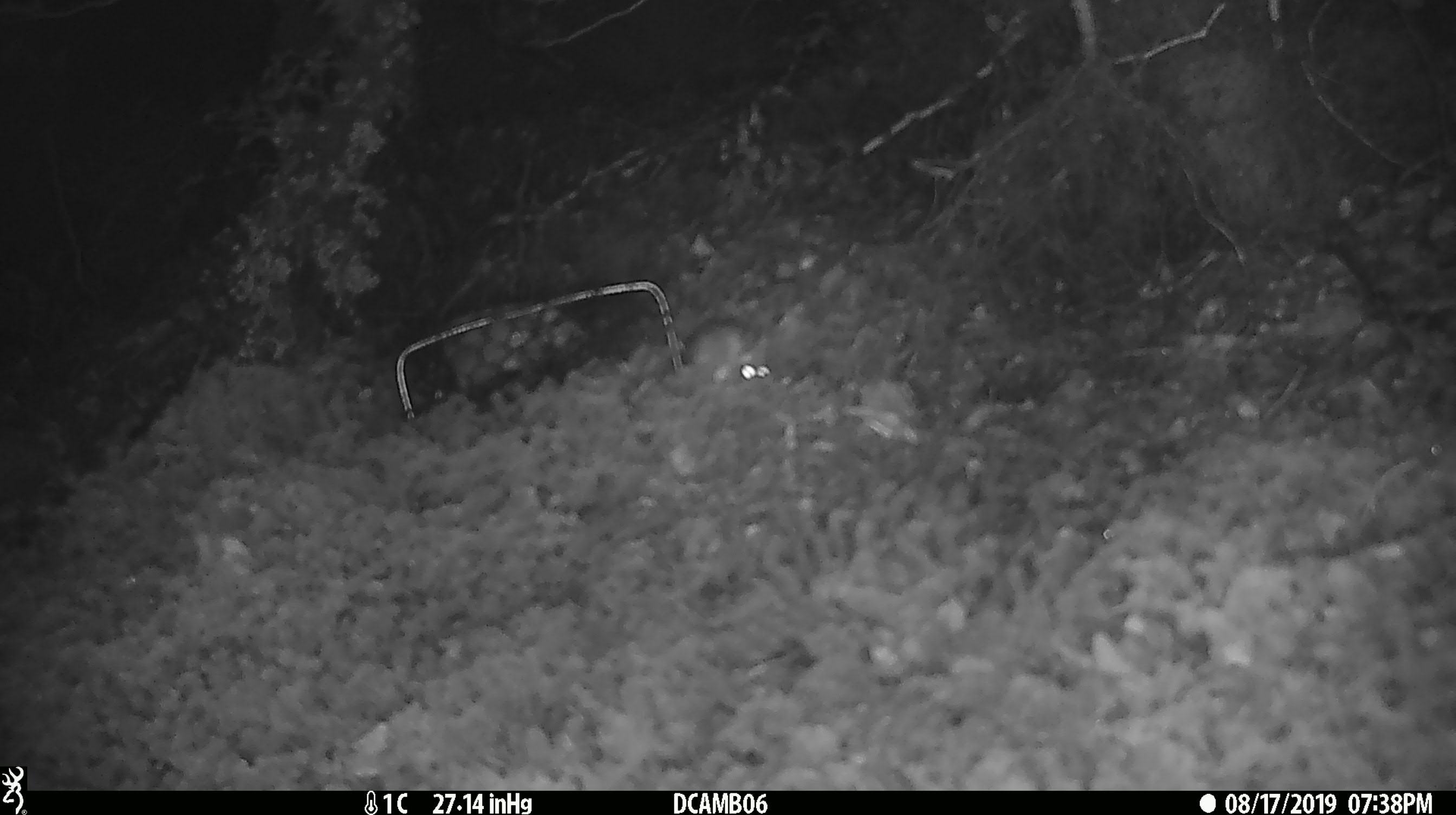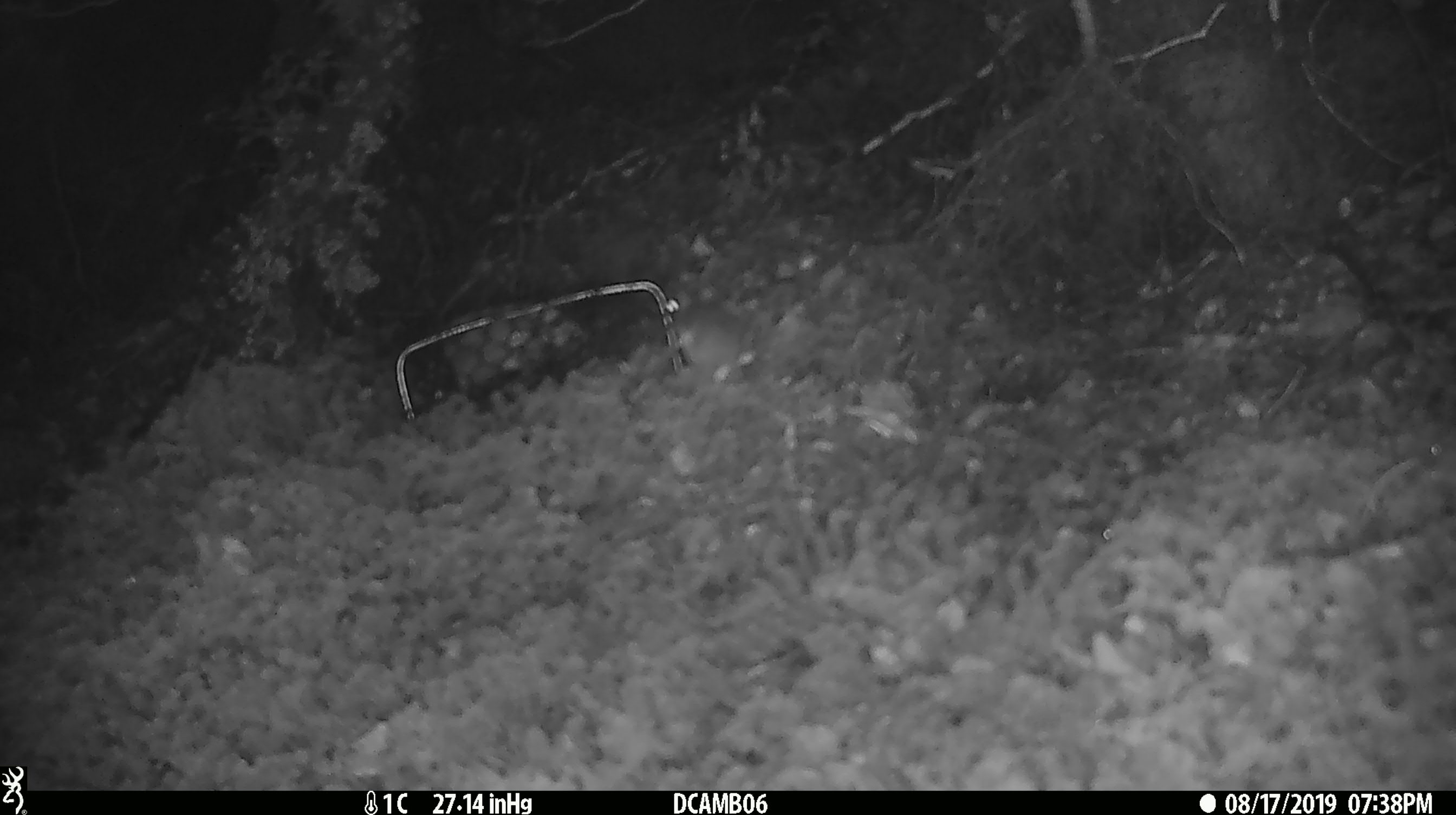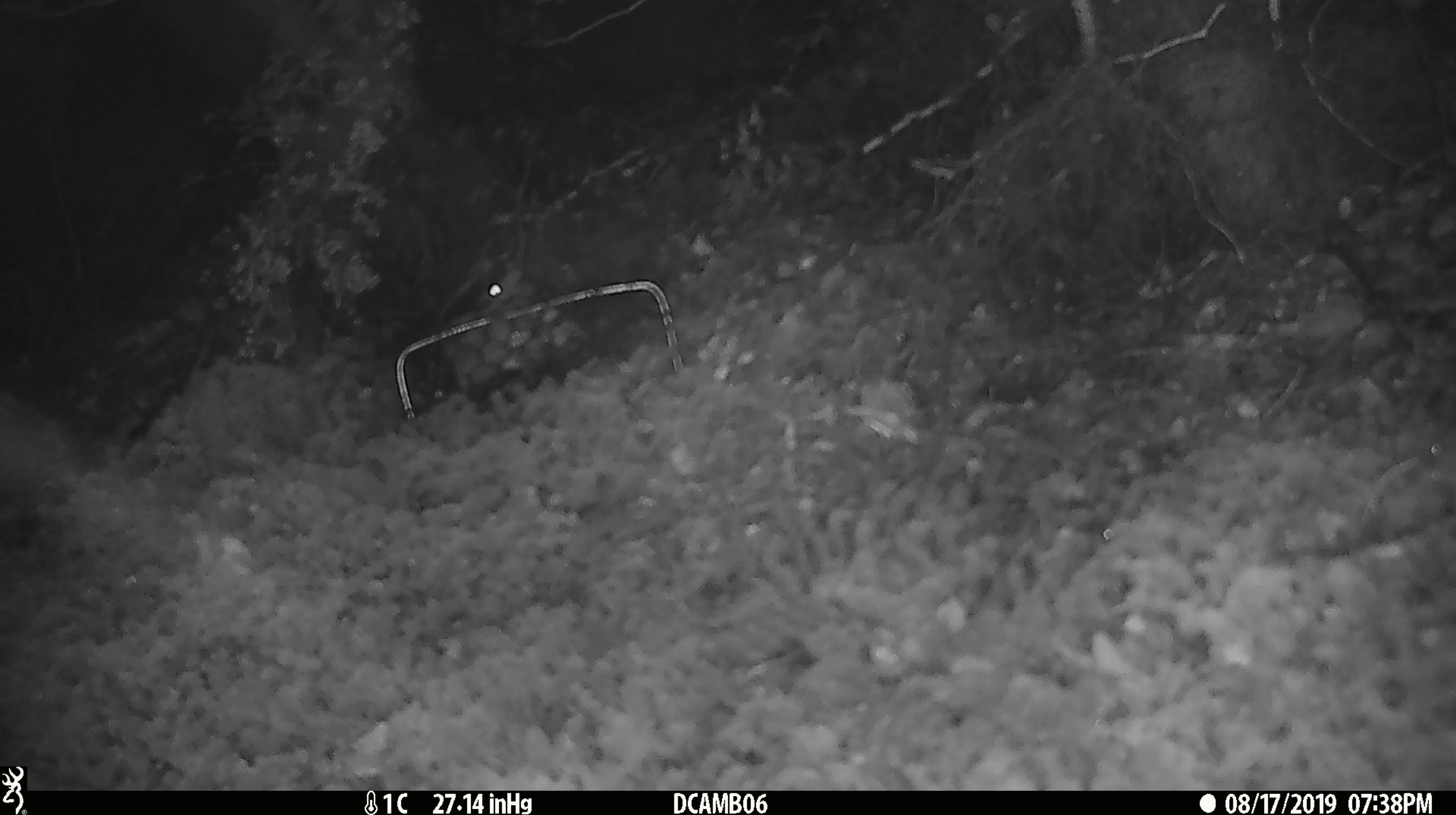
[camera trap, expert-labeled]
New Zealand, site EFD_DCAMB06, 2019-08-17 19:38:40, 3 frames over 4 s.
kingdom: Animalia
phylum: Chordata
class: Mammalia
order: Rodentia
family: Muridae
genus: Mus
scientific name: Mus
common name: mouse